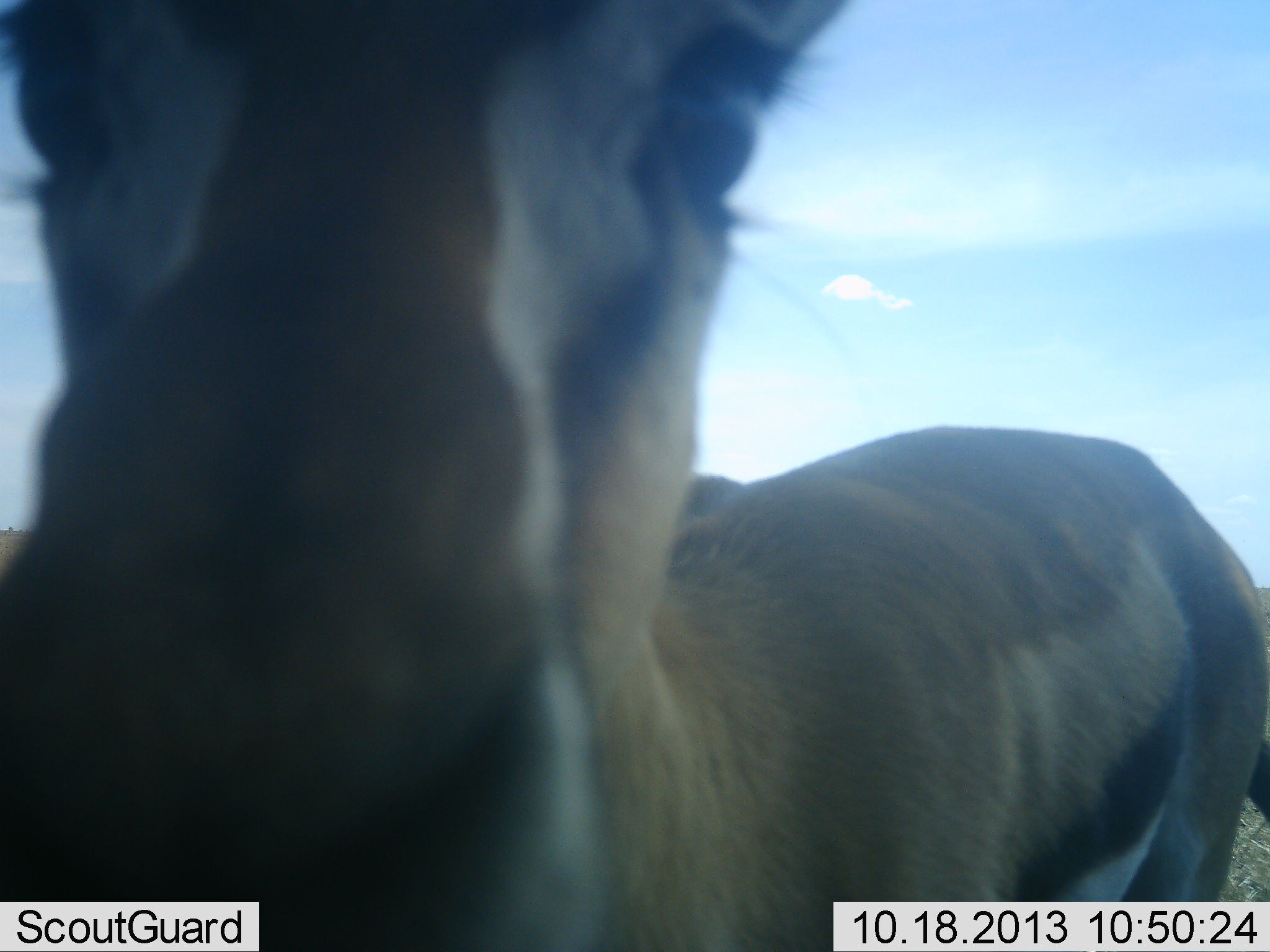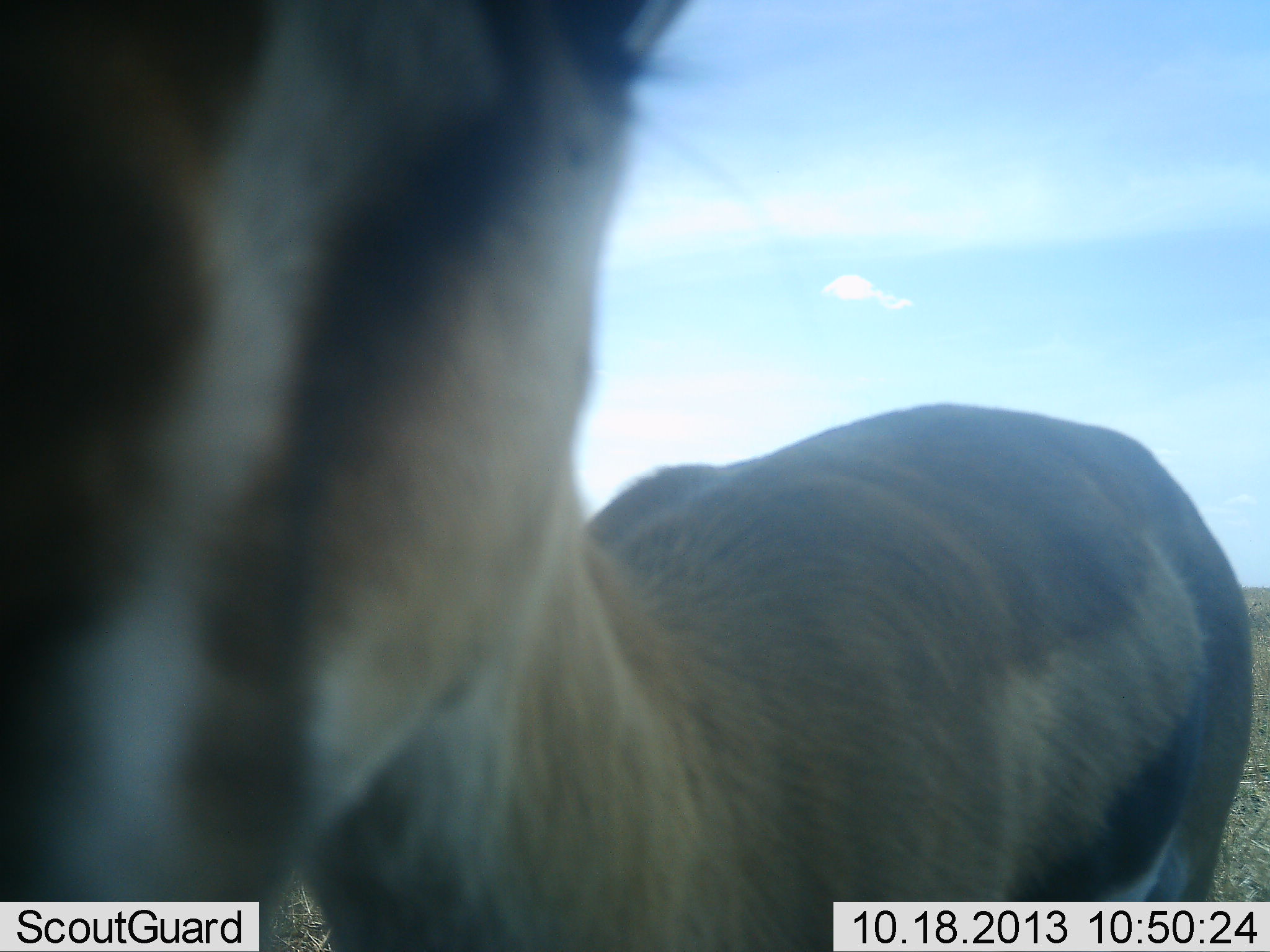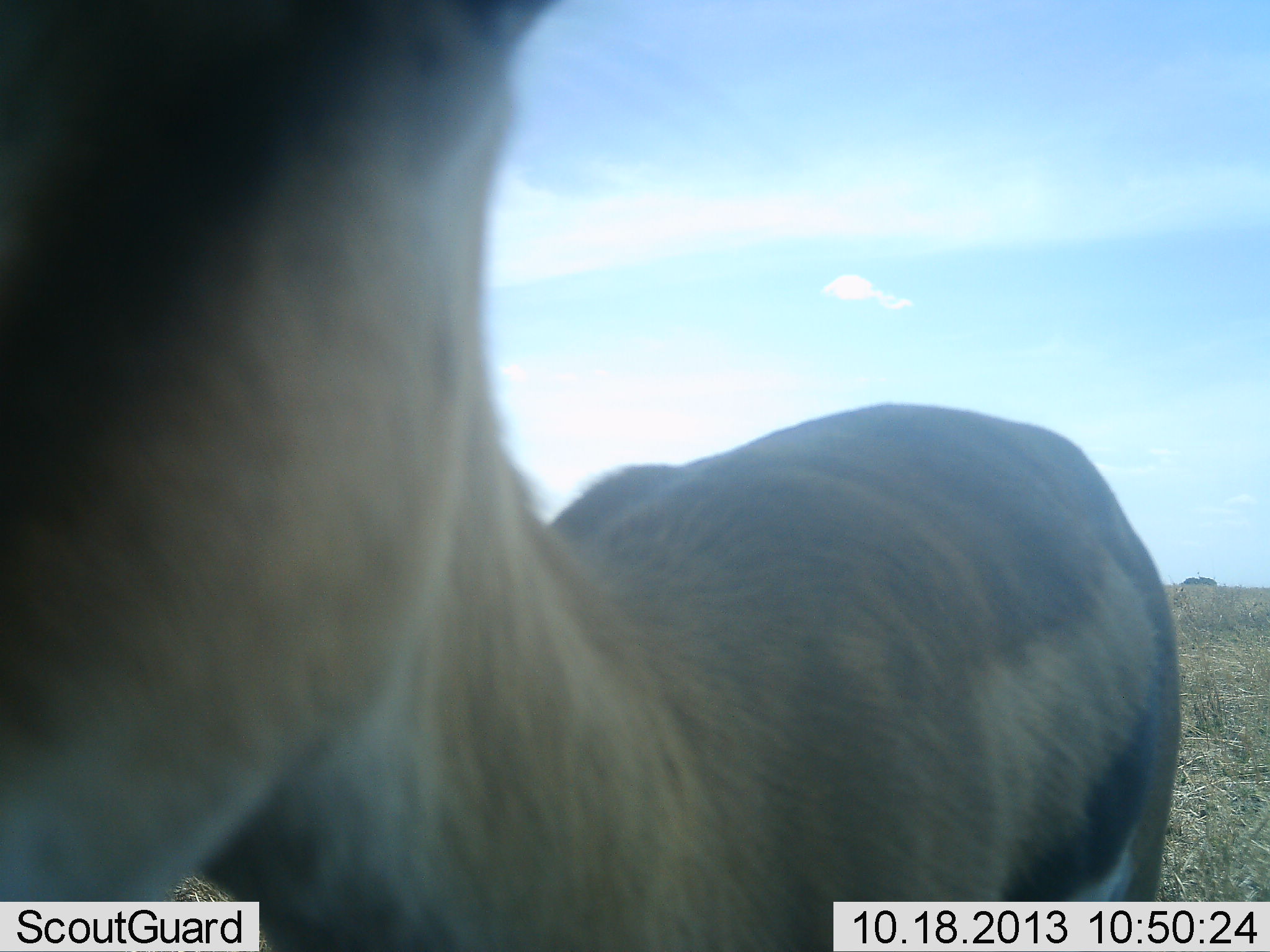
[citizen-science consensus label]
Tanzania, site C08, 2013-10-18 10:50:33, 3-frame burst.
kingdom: Animalia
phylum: Chordata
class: Mammalia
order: Artiodactyla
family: Bovidae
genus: Eudorcas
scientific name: Eudorcas thomsonii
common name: thomson's gazelle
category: gazellethomsons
Gazellethomsons (thomson's gazelle) (Eudorcas thomsonii), count 1. Behavior (volunteer vote fractions): standing 80%, resting 10%, moving 0%, interacting 20%. Young present (vote fraction): 0%. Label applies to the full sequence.